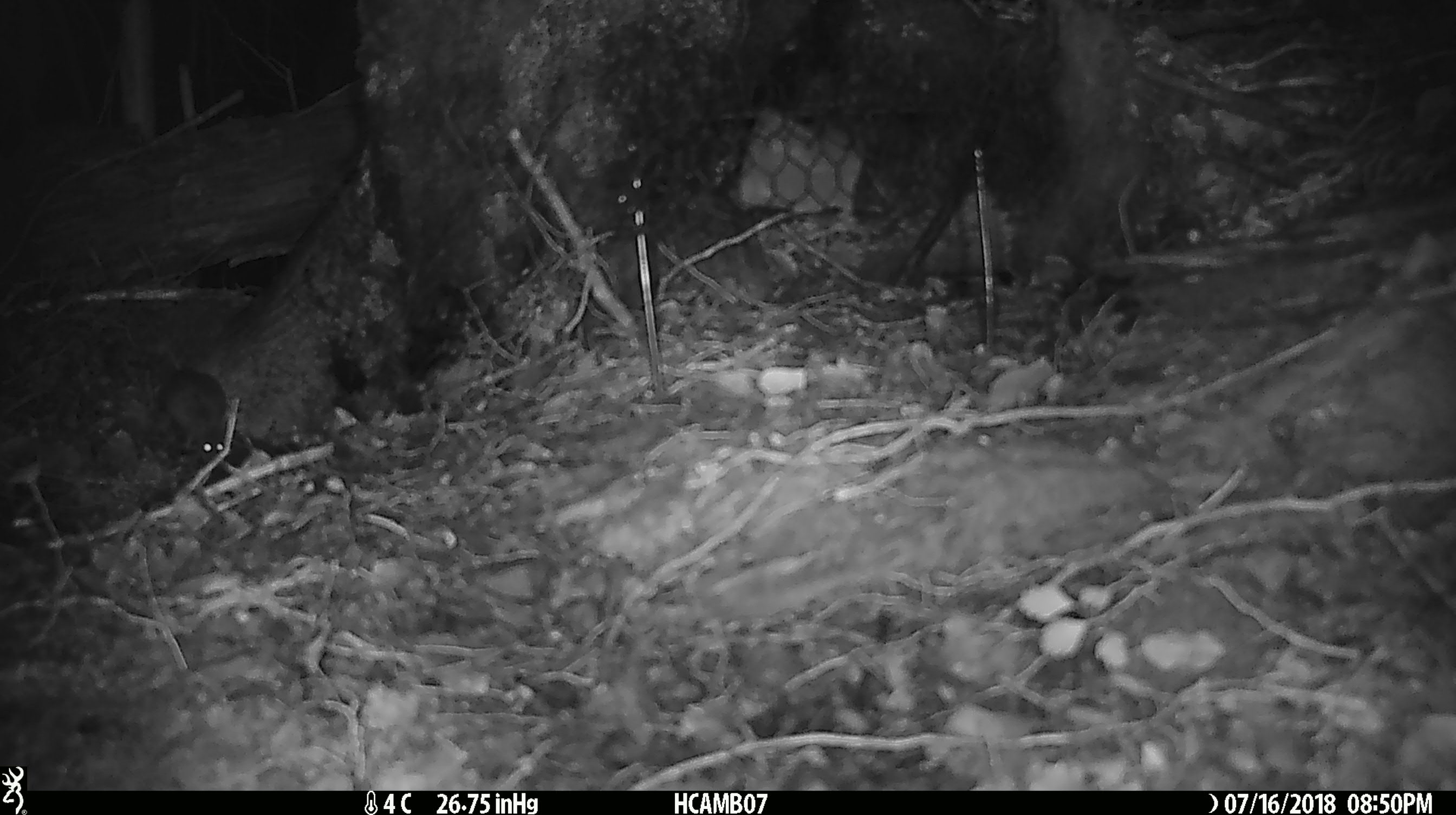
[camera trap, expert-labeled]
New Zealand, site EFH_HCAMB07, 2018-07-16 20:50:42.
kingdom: Animalia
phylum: Chordata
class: Mammalia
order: Rodentia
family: Muridae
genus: Mus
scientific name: Mus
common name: mouse